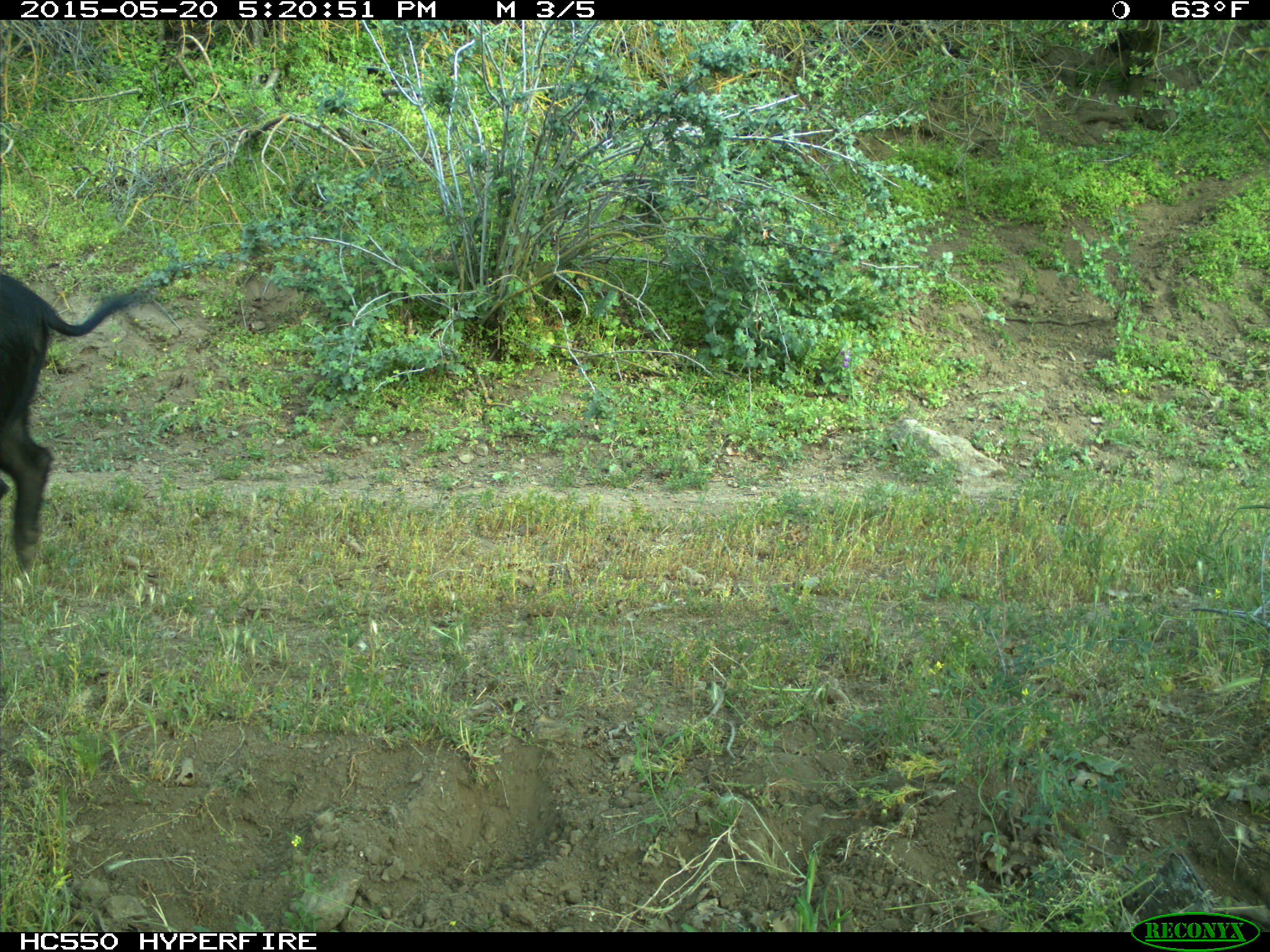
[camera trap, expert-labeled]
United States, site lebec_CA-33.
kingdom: Animalia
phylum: Chordata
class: Mammalia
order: Artiodactyla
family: Suidae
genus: Sus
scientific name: Sus scrofa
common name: wild boar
Sus scrofa (wild boar).